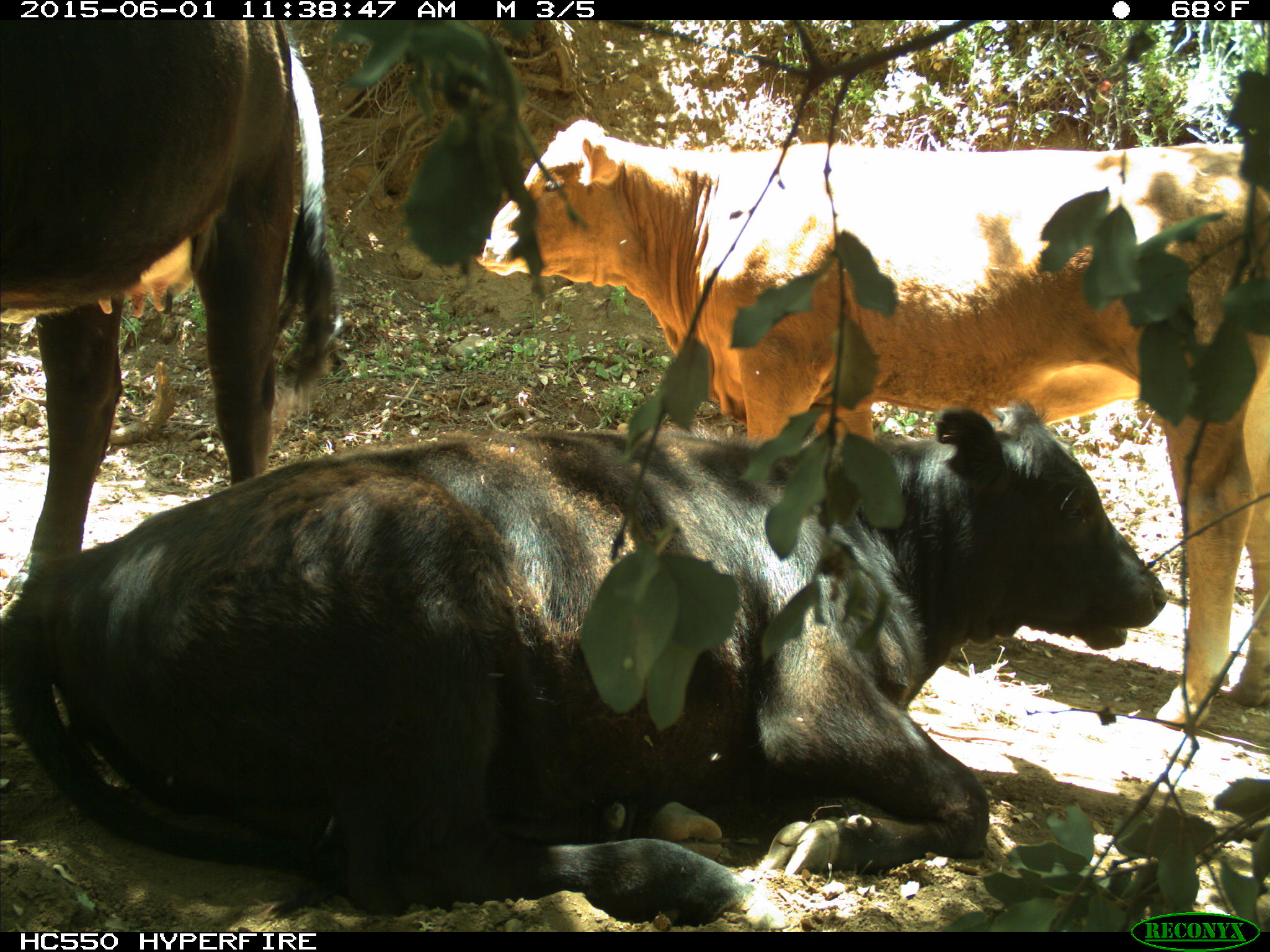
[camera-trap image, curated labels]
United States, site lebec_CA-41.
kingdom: Animalia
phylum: Chordata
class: Mammalia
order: Artiodactyla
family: Bovidae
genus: Bos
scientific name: Bos taurus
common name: domestic cow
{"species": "Bos taurus (domestic cow)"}